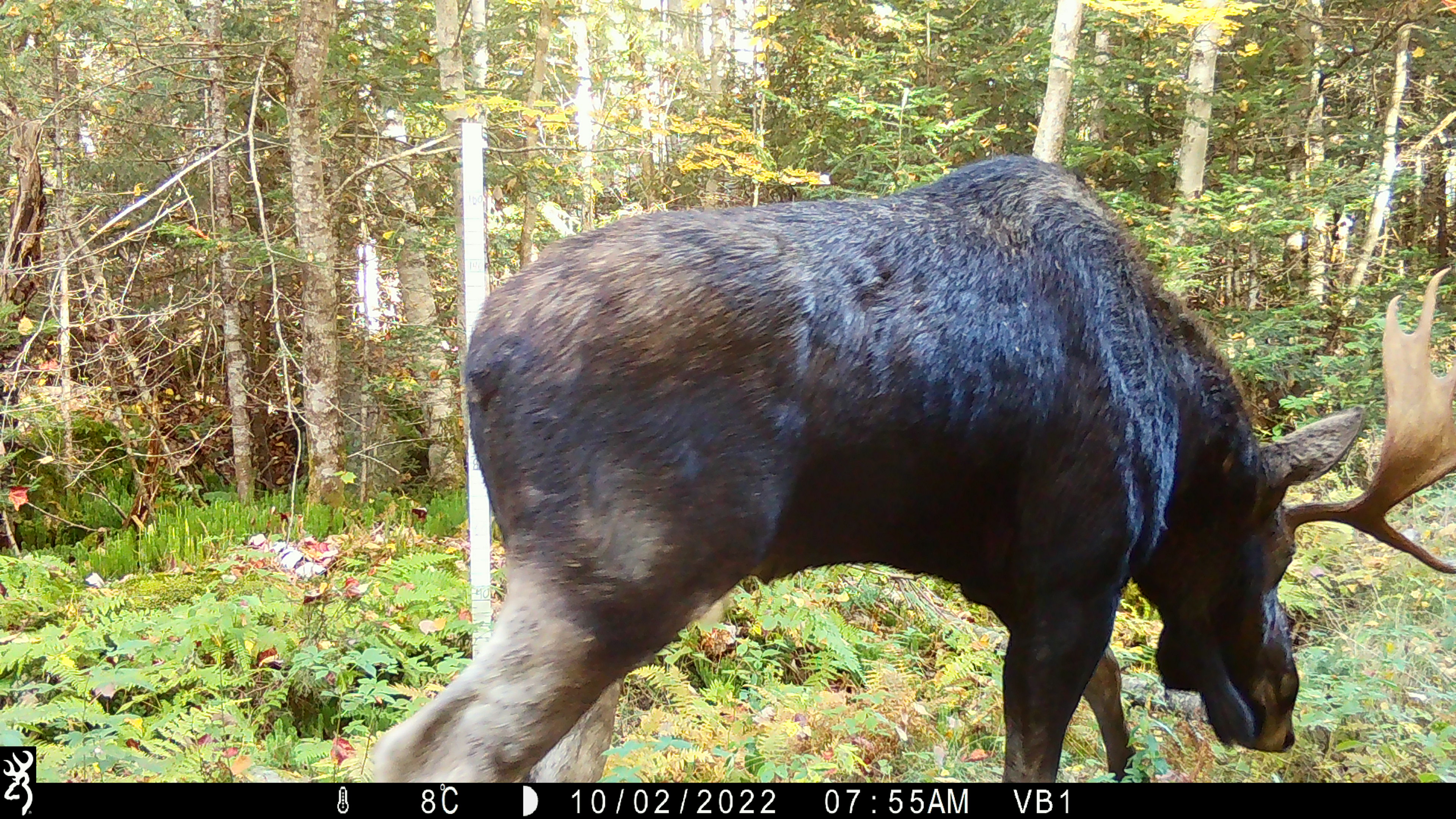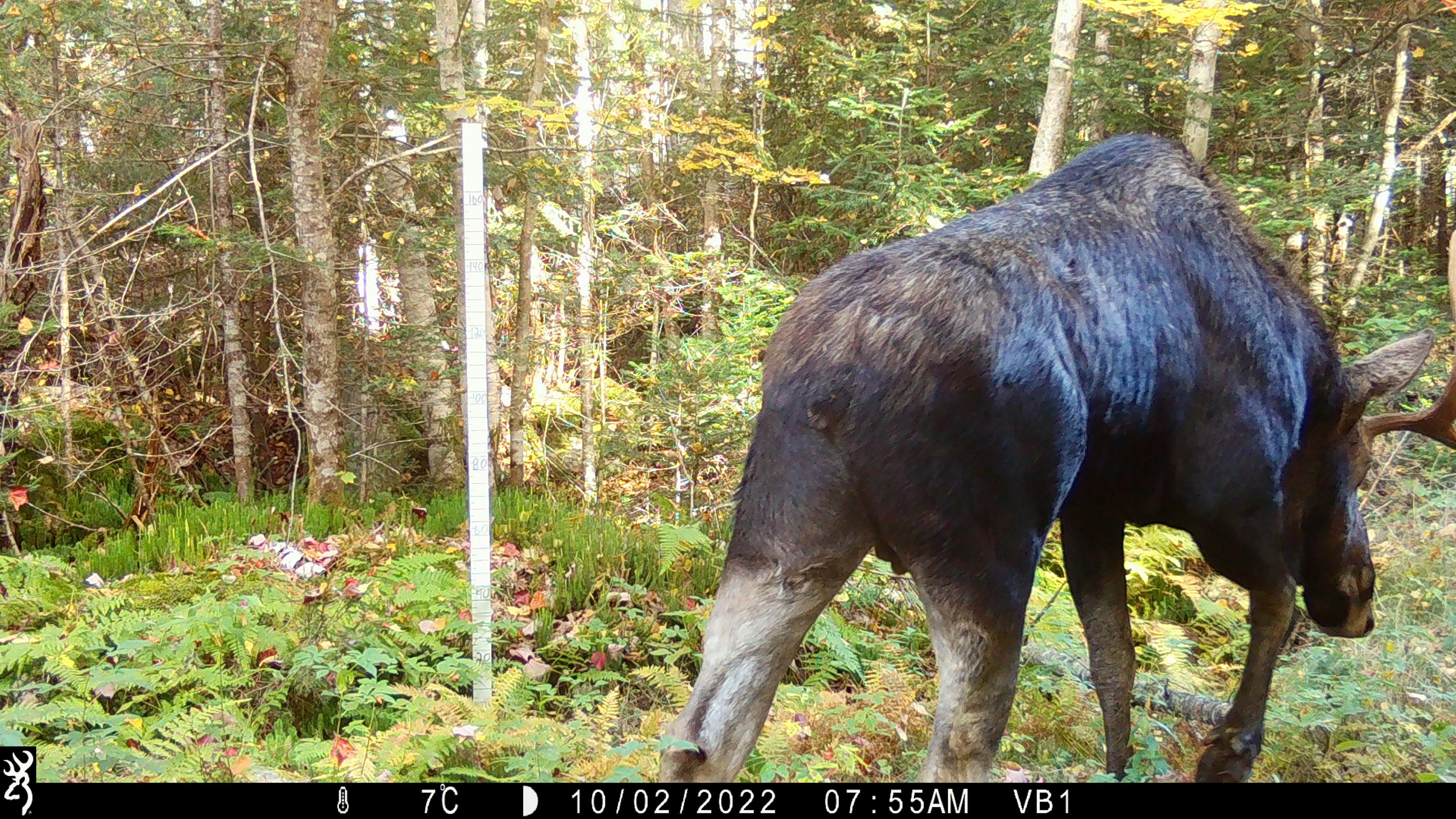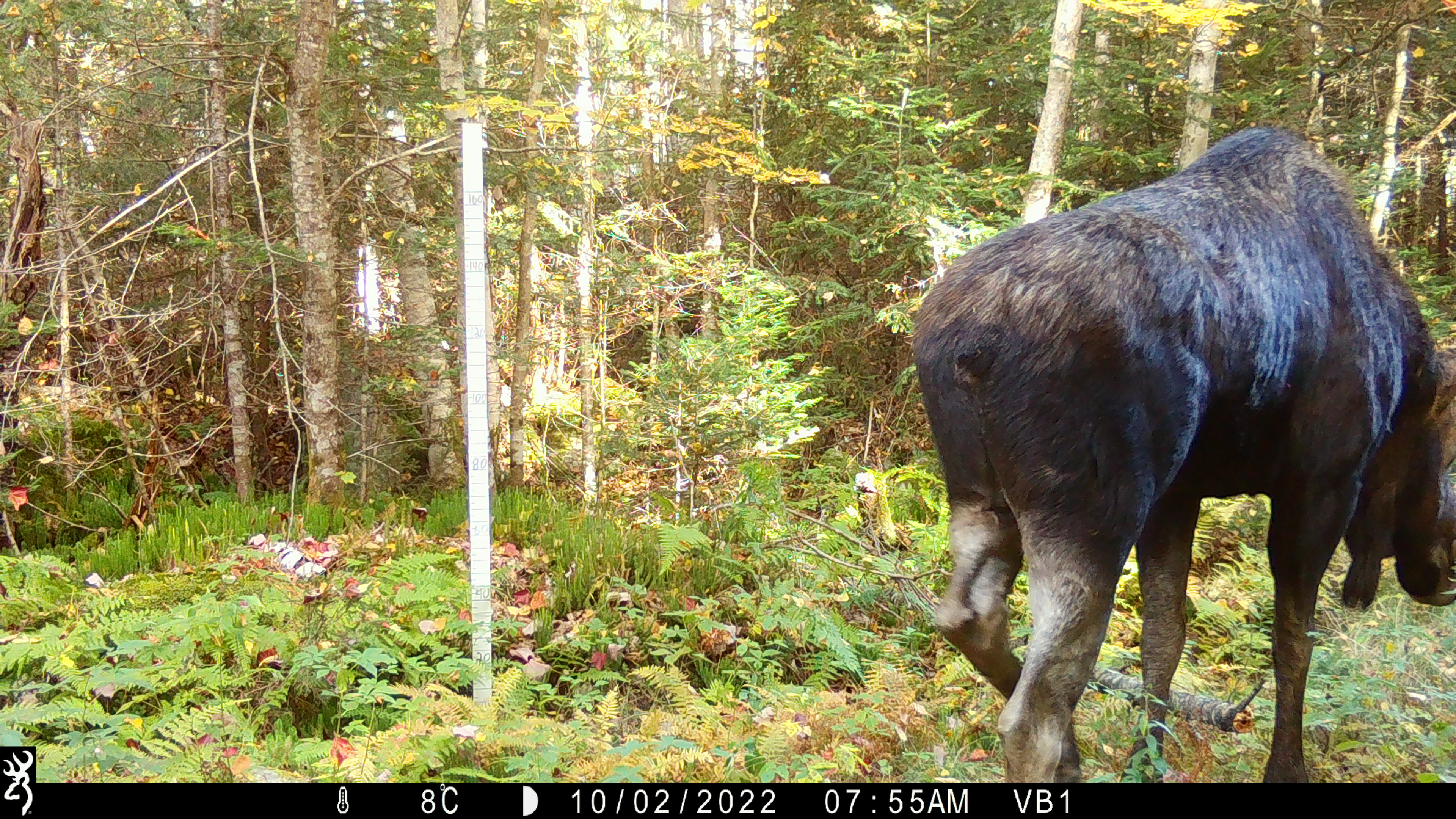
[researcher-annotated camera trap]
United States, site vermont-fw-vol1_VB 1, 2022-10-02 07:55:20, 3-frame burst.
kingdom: Animalia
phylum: Chordata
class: Mammalia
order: Artiodactyla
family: Cervidae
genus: Alces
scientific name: Alces alces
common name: moose